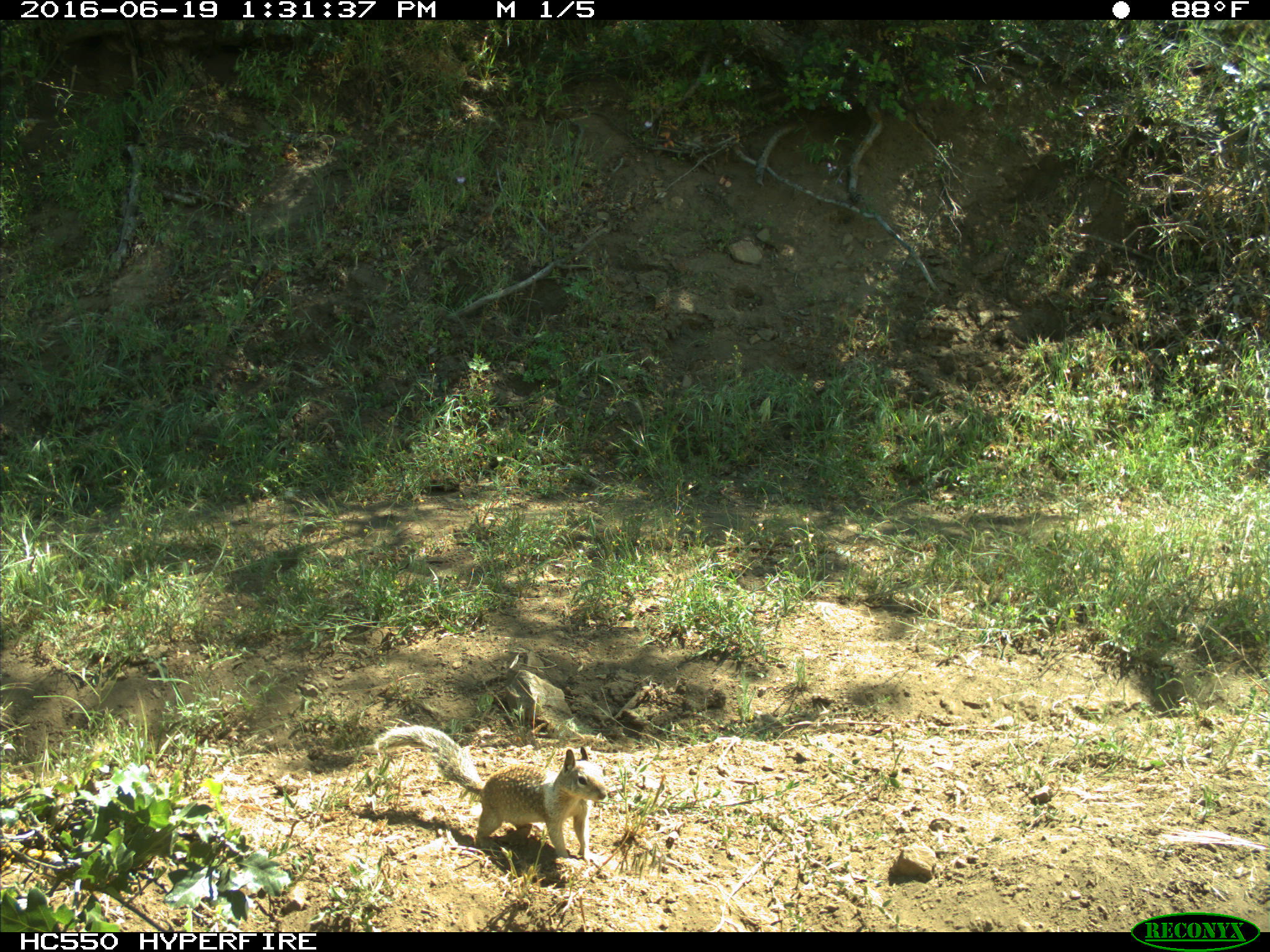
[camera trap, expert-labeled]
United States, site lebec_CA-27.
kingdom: Animalia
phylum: Chordata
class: Mammalia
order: Rodentia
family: Sciuridae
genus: Otospermophilus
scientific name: Otospermophilus beecheyi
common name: california ground squirrel